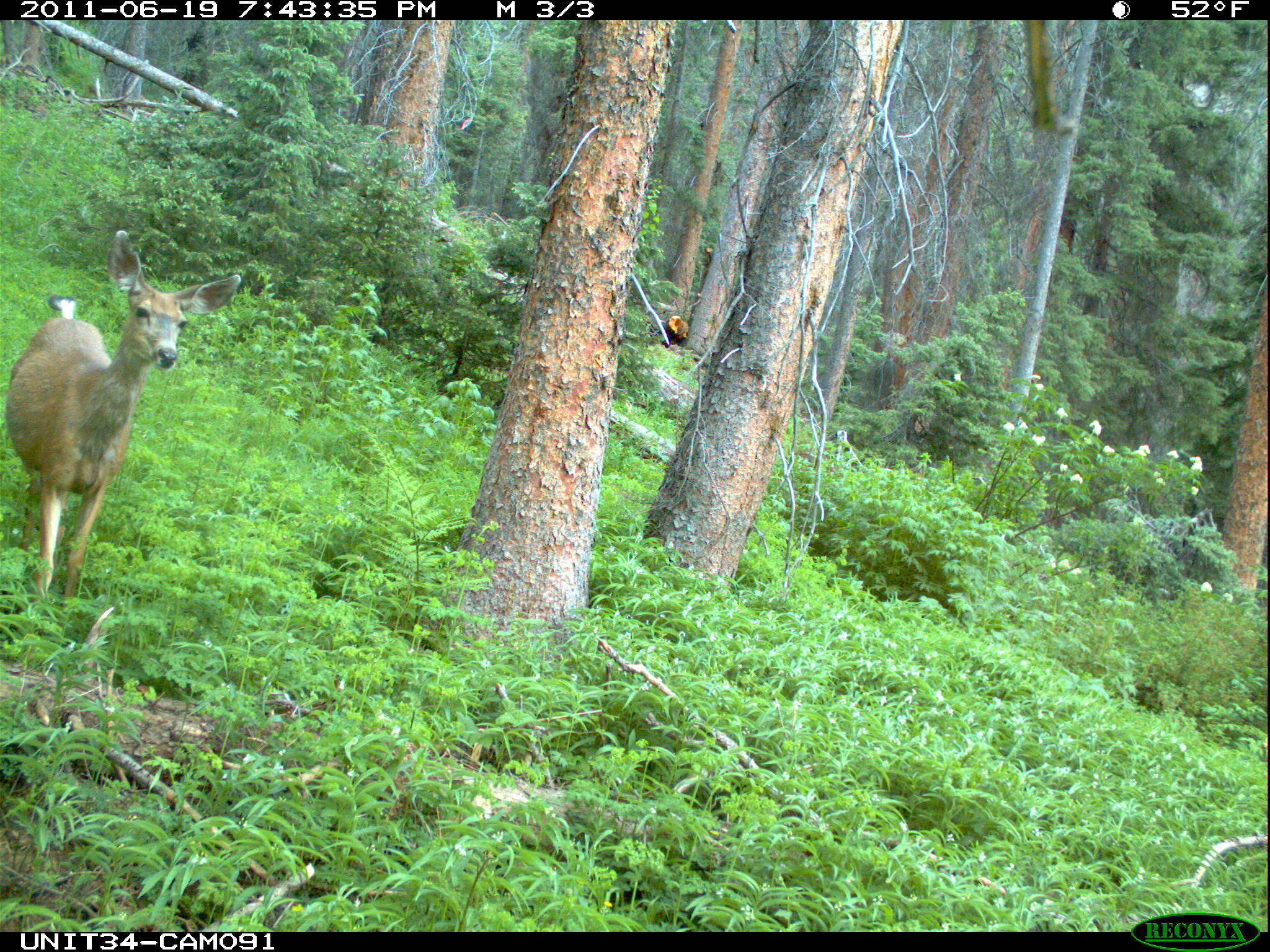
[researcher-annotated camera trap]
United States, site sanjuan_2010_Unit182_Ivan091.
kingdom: Animalia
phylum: Chordata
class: Mammalia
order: Artiodactyla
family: Cervidae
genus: Odocoileus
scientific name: Odocoileus hemionus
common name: mule deer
Odocoileus hemionus (mule deer).